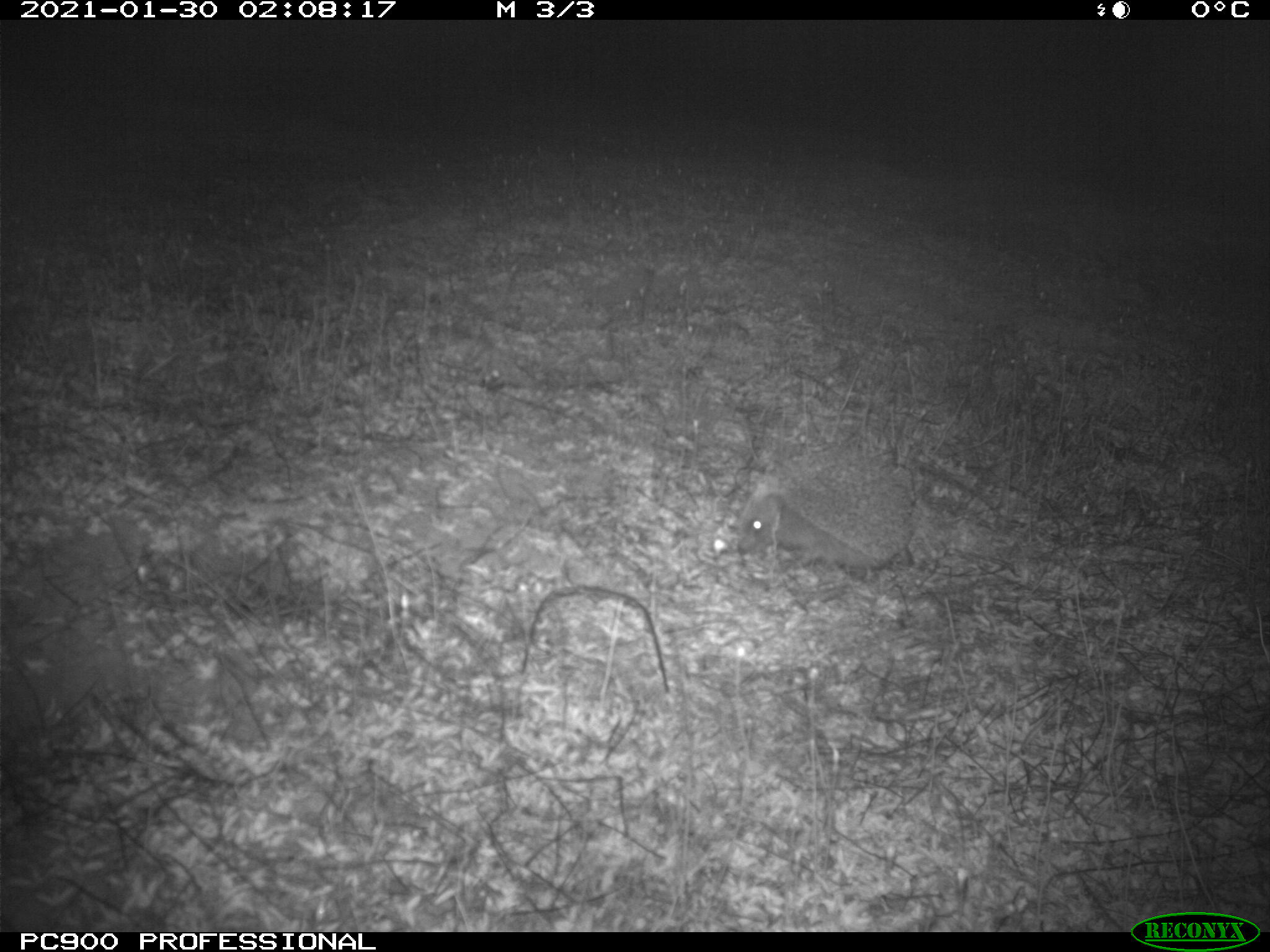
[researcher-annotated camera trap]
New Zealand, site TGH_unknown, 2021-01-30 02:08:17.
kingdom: Animalia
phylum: Chordata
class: Mammalia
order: Eulipotyphla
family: Erinaceidae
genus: Erinaceus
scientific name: Erinaceus europaeus europaeus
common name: european hedgehog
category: hedgehog